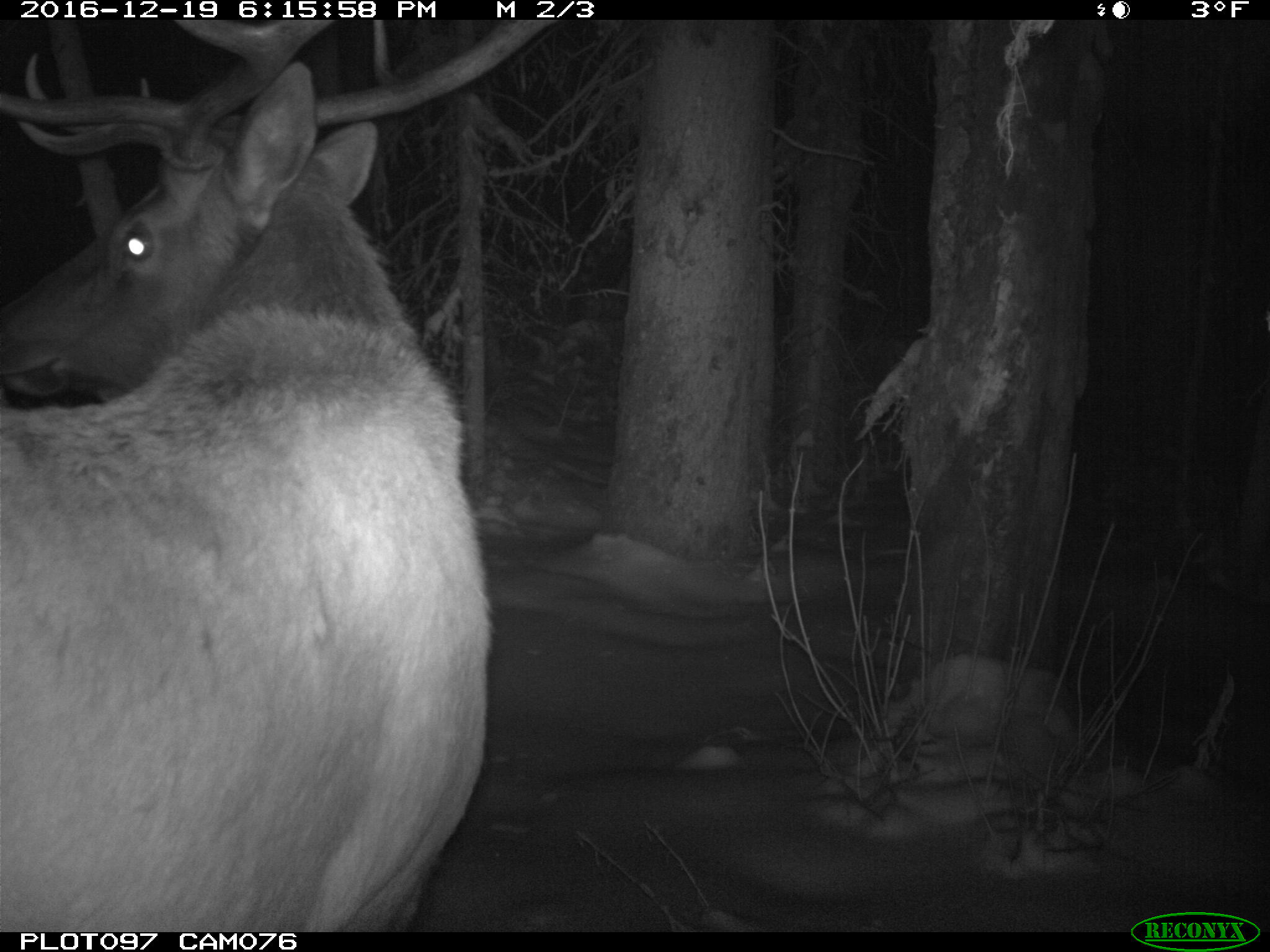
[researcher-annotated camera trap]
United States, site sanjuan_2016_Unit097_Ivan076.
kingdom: Animalia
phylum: Chordata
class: Mammalia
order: Artiodactyla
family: Cervidae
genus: Cervus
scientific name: Cervus elaphus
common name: red deer